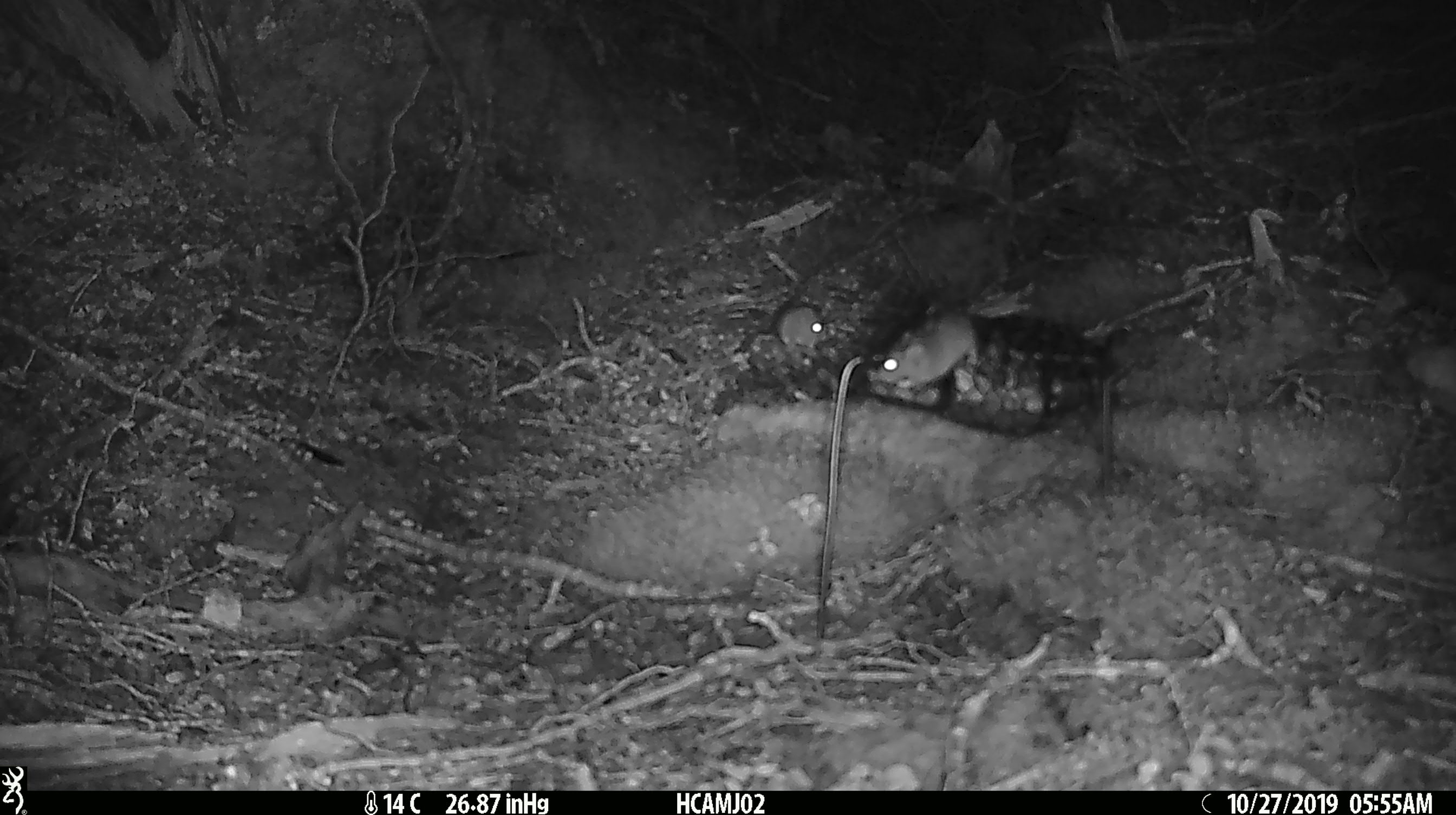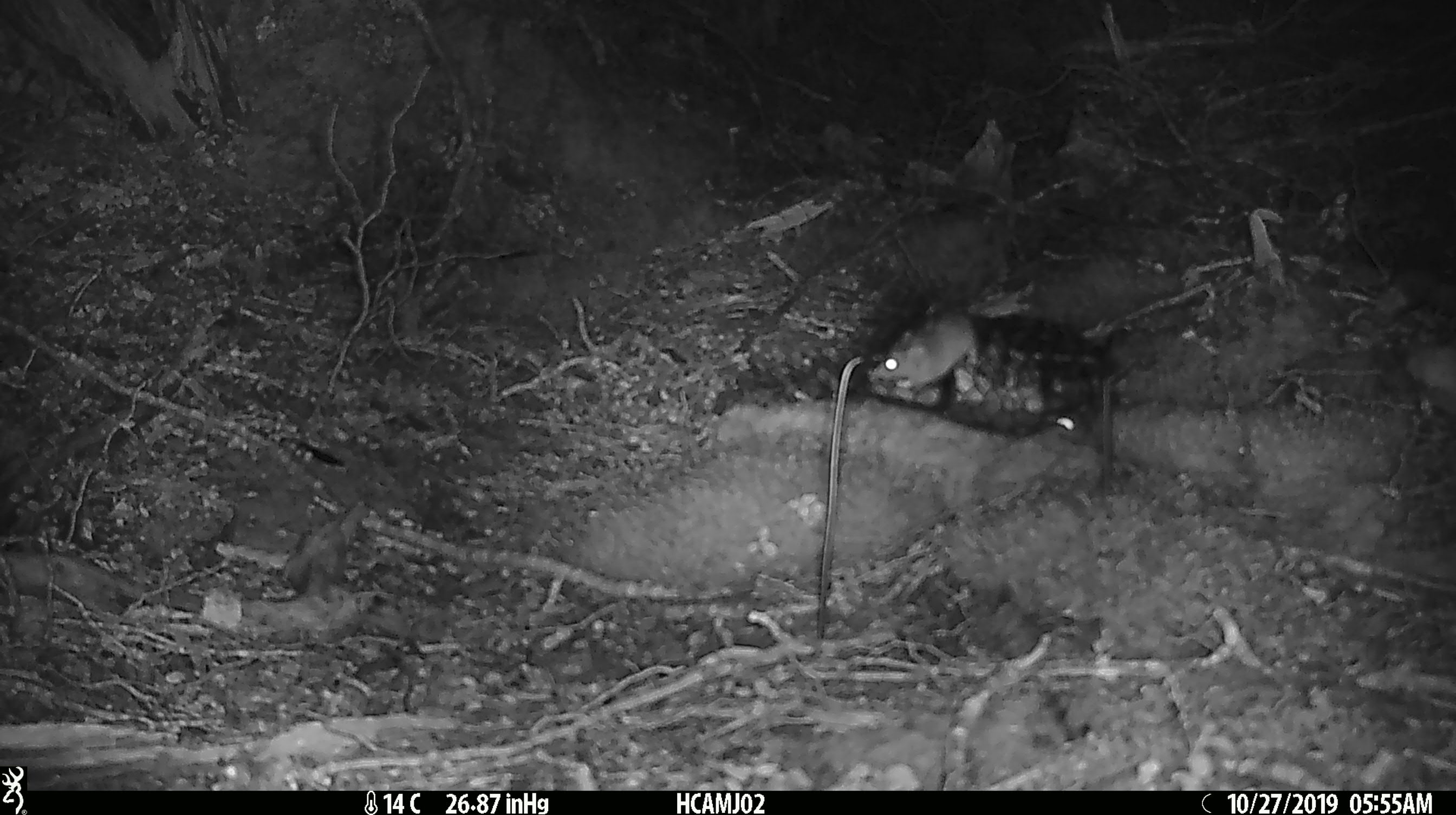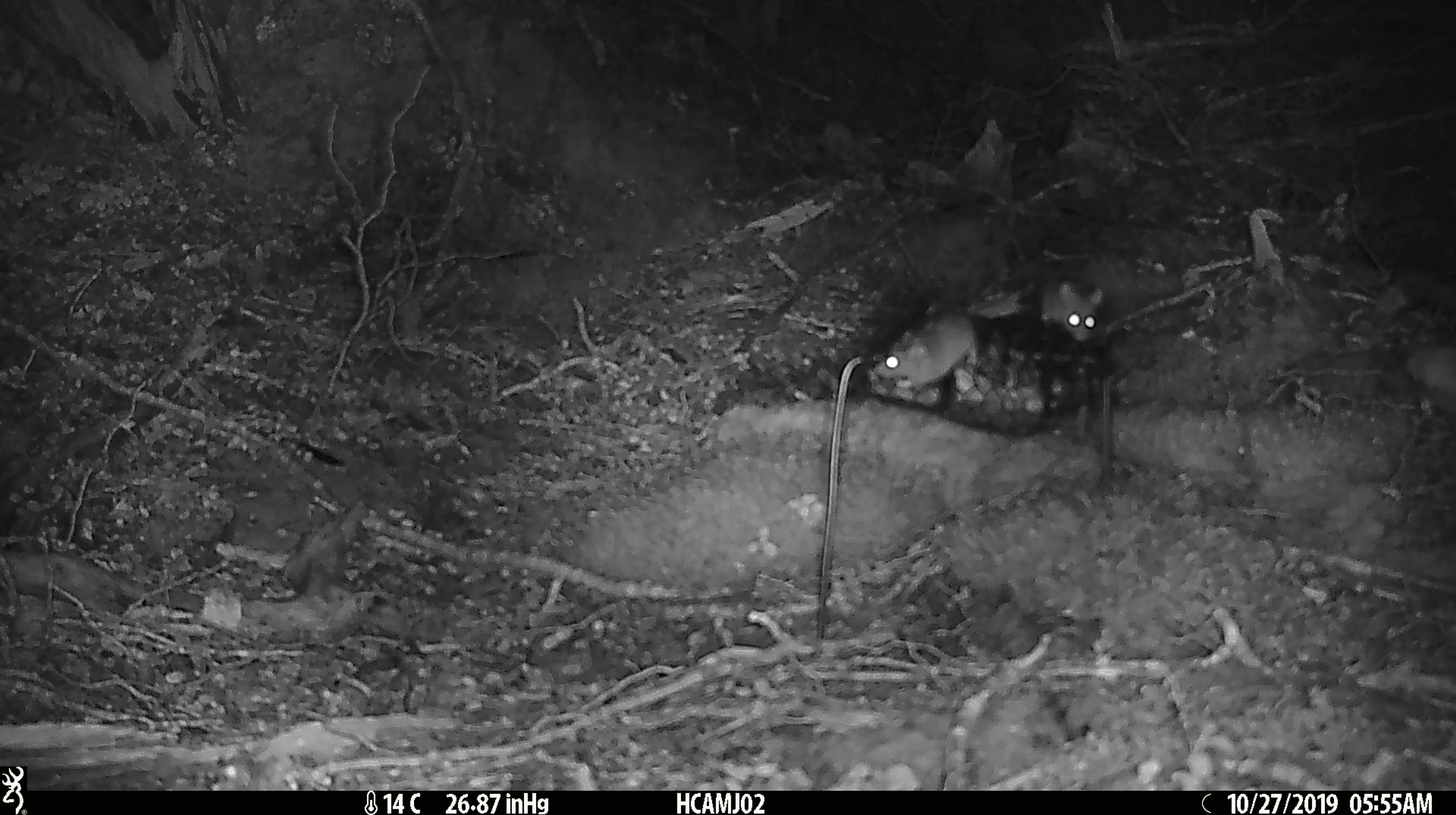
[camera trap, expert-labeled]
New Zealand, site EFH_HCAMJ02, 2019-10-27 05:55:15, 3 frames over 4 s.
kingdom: Animalia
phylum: Chordata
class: Mammalia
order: Rodentia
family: Muridae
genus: Mus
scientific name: Mus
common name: mouse